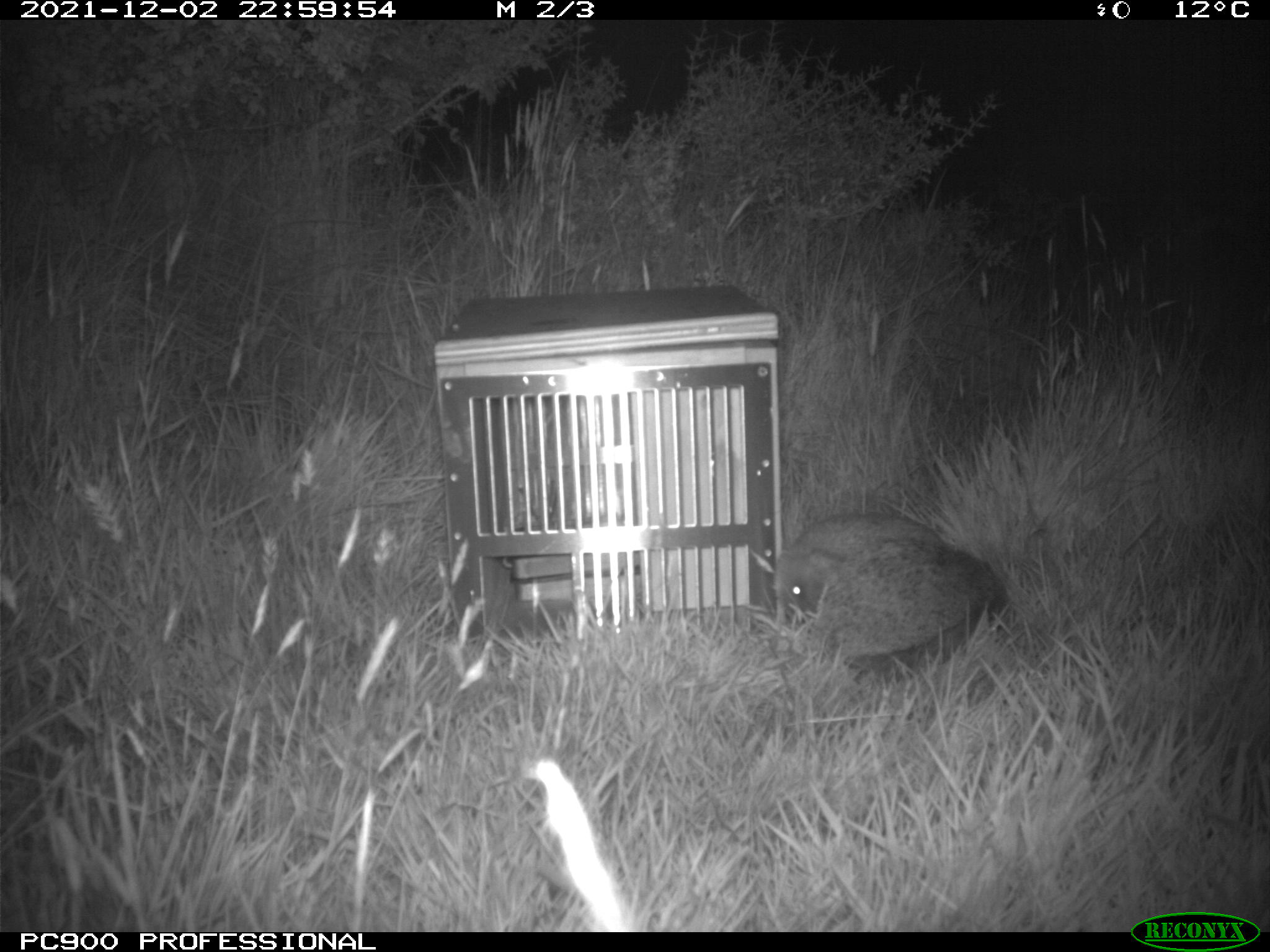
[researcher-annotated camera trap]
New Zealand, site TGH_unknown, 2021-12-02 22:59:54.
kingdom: Animalia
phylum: Chordata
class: Mammalia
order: Eulipotyphla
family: Erinaceidae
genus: Erinaceus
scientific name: Erinaceus europaeus europaeus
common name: european hedgehog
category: hedgehog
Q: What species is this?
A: Hedgehog (european hedgehog) (Erinaceus europaeus europaeus).